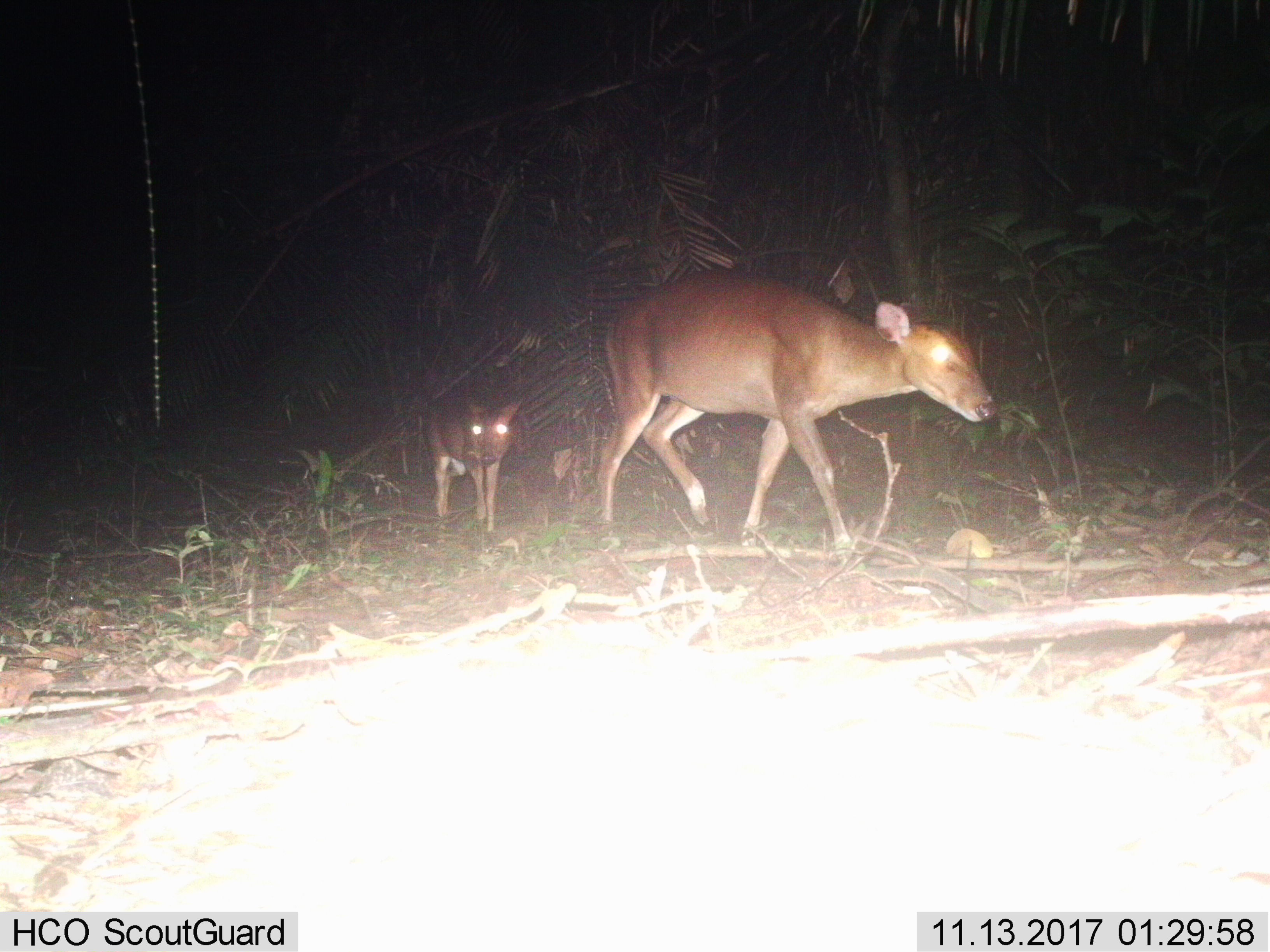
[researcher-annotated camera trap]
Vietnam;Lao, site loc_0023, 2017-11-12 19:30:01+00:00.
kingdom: Animalia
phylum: Chordata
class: Mammalia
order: Artiodactyla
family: Cervidae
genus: Muntiacus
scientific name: Muntiacus vuquangensis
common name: large-antlered muntjac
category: large antlered muntjac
Large antlered muntjac (large-antlered muntjac) (Muntiacus vuquangensis). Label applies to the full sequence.